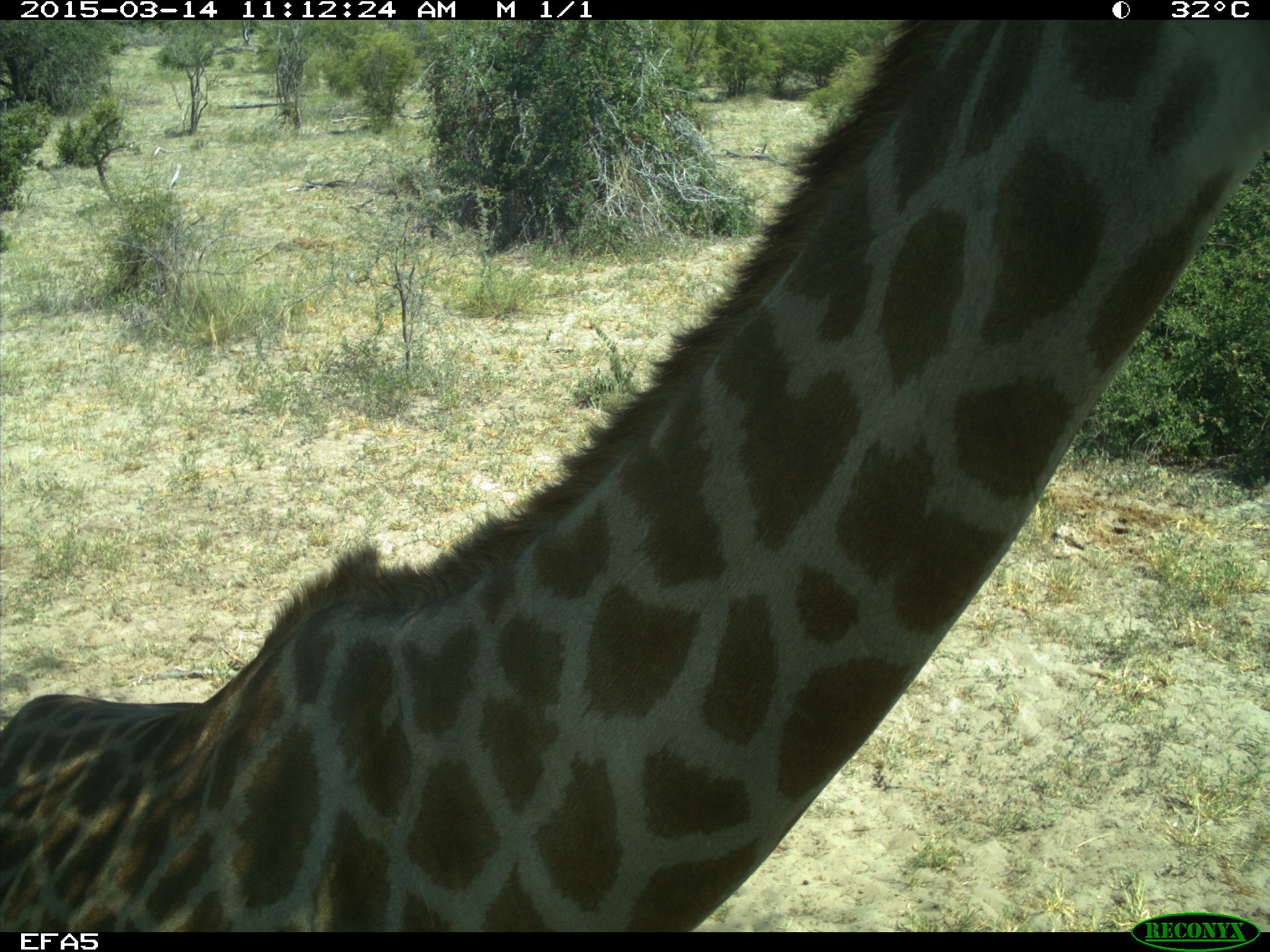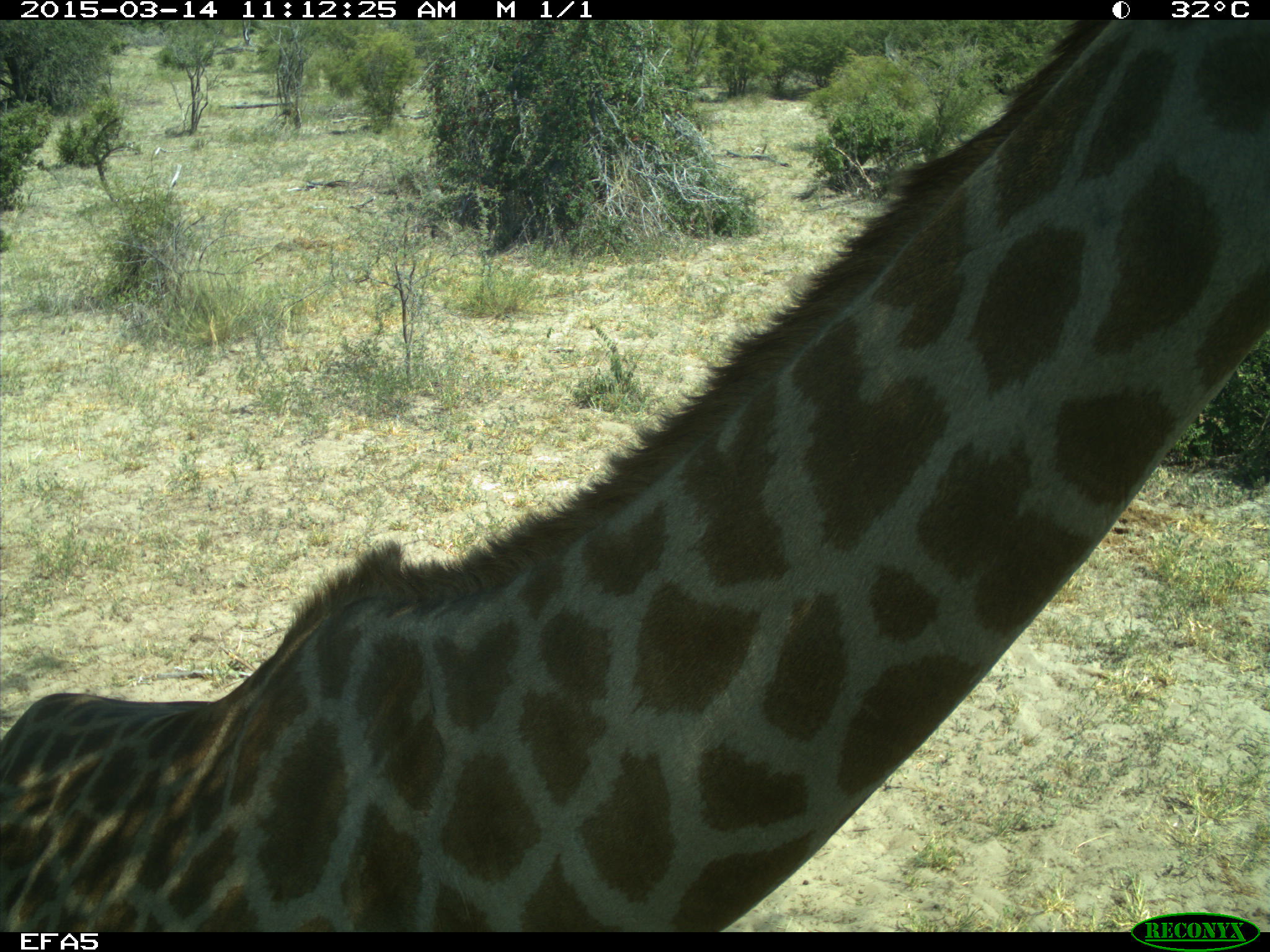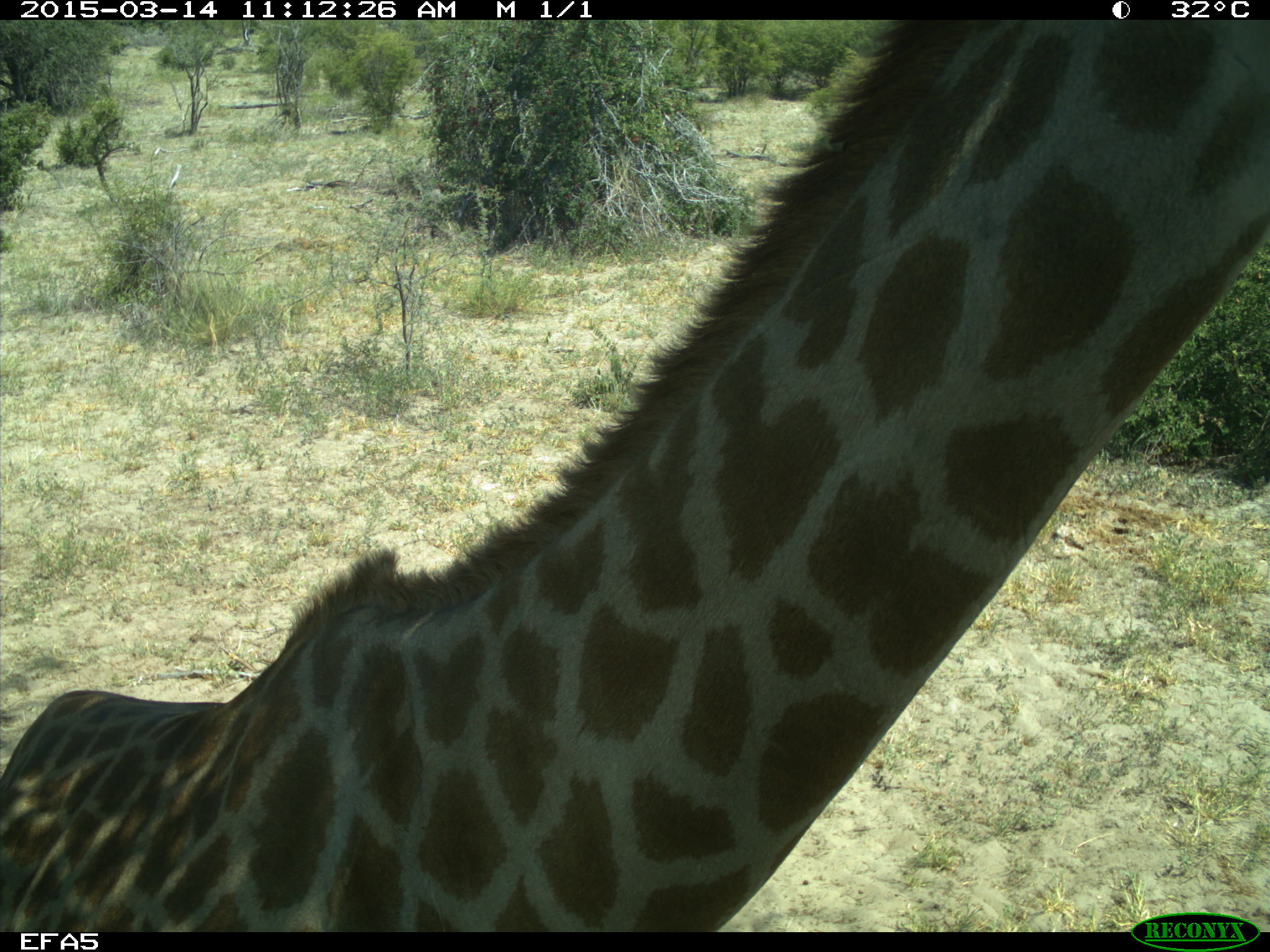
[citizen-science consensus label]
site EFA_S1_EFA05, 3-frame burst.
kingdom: Animalia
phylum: Chordata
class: Mammalia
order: Artiodactyla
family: Giraffidae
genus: Giraffa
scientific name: Giraffa camelopardalis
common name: giraffe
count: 1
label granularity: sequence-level